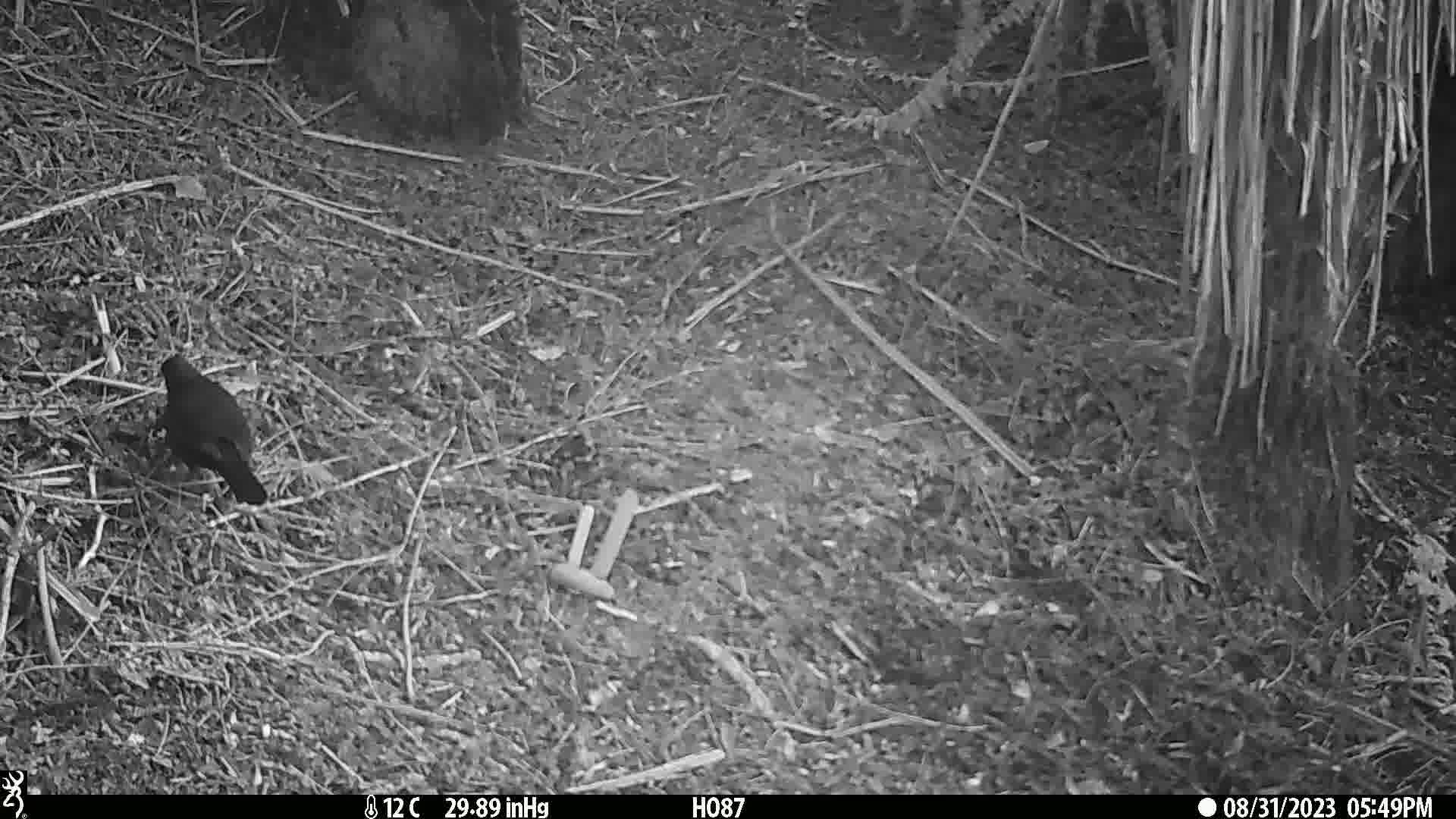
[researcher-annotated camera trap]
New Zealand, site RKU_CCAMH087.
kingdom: Animalia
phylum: Chordata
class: Aves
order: Passeriformes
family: Turdidae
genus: Turdus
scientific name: Turdus merula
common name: eurasian blackbird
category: blackbird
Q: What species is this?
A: Blackbird (eurasian blackbird) (Turdus merula).